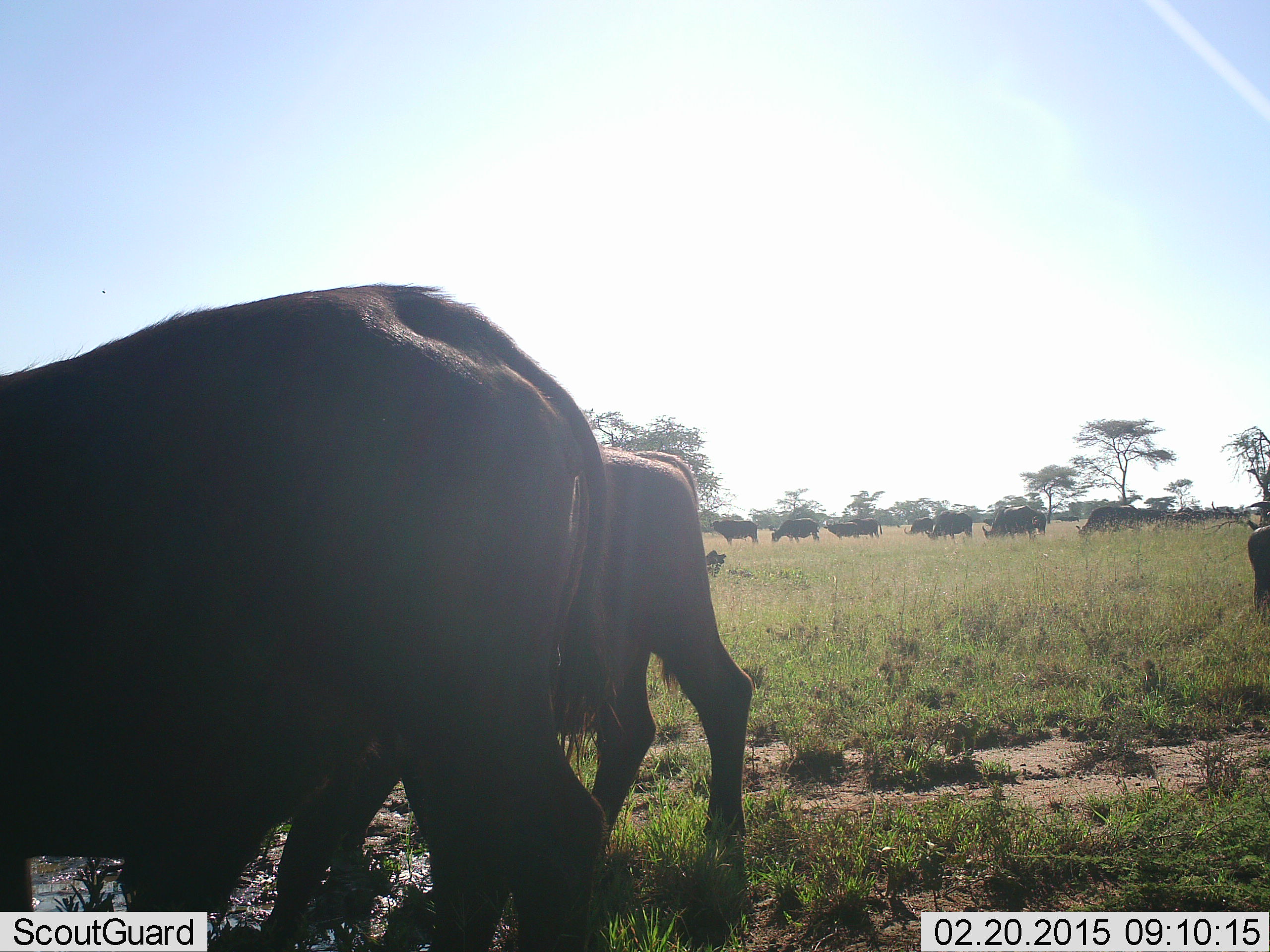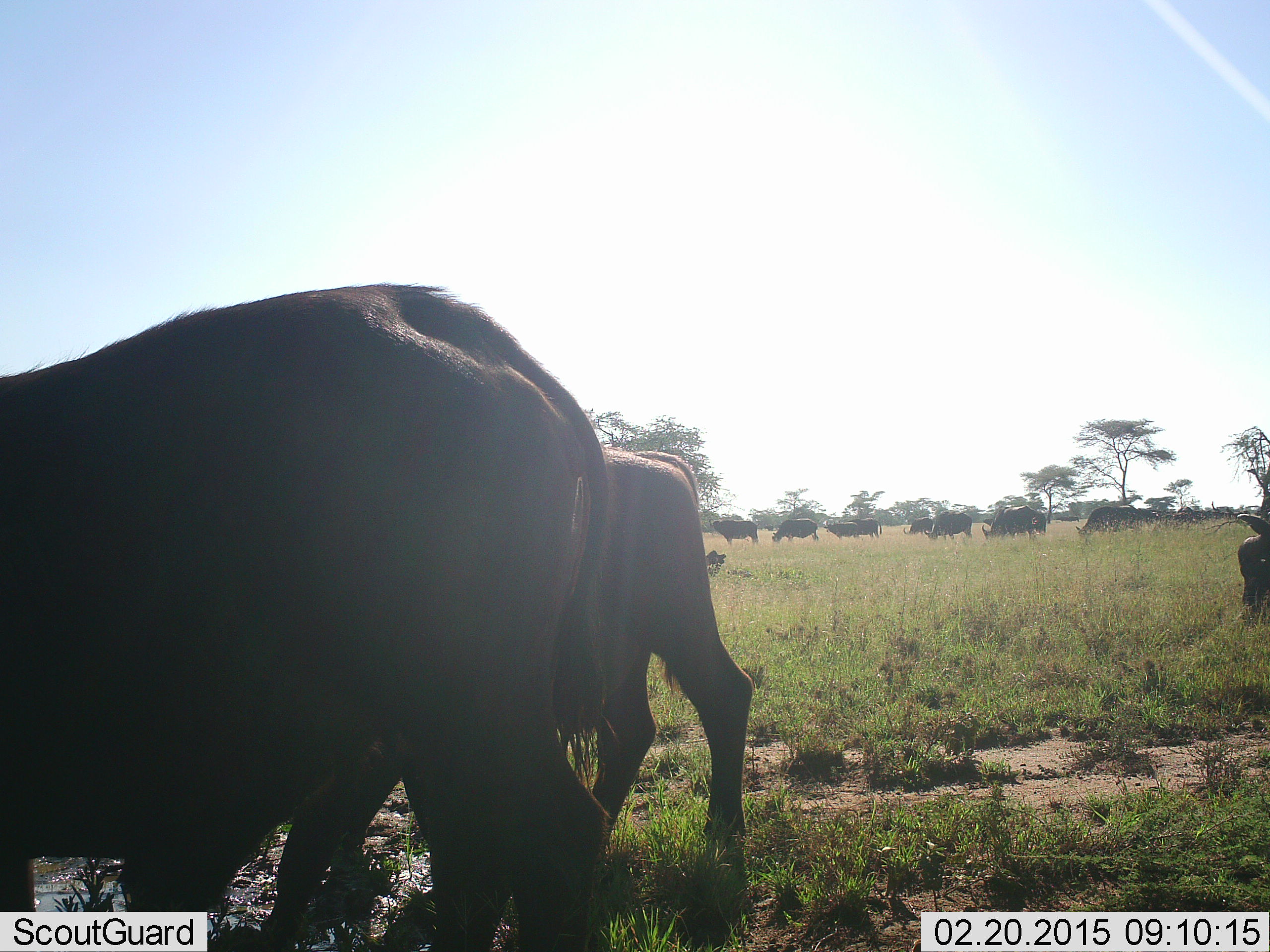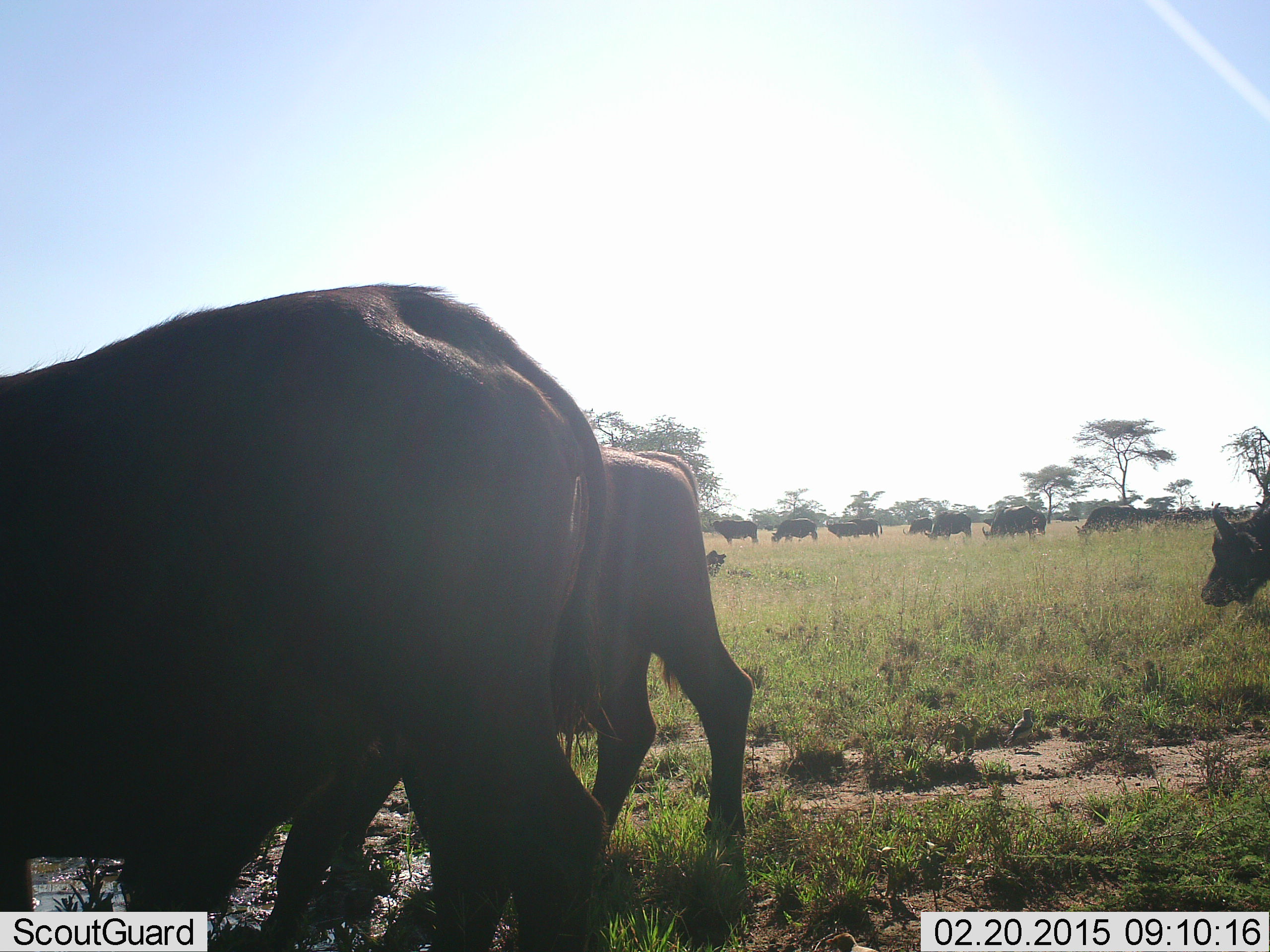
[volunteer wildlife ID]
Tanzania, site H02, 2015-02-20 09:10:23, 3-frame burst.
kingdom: Animalia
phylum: Chordata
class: Mammalia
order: Artiodactyla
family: Bovidae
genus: Syncerus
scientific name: Syncerus caffer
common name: cape buffalo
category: buffalo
Buffalo (cape buffalo) (Syncerus caffer), count 11-50. Behavior (volunteer vote fractions): standing 64%, resting 9%, moving 36%, interacting 0%. Young present (vote fraction): 9%. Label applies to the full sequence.